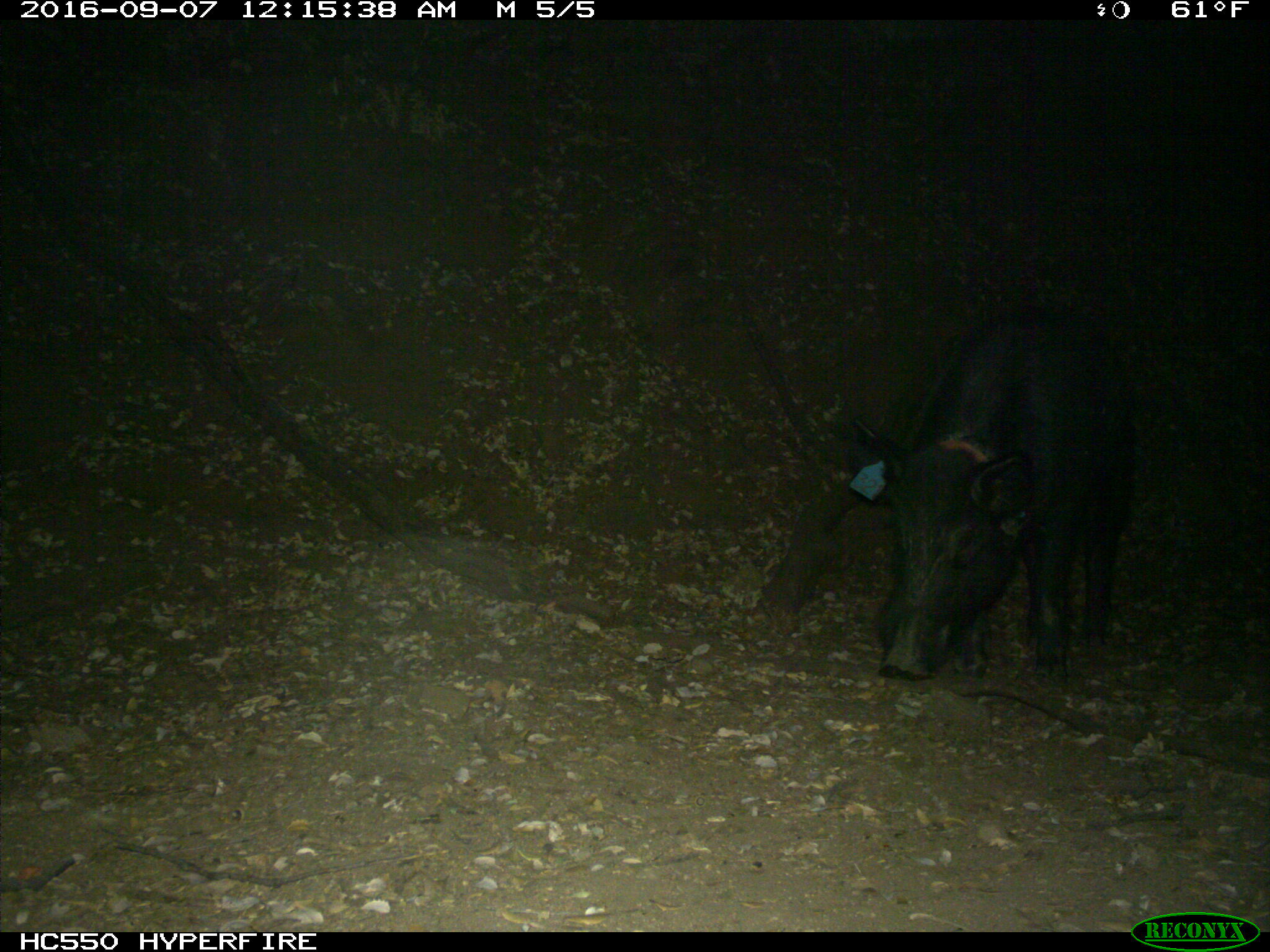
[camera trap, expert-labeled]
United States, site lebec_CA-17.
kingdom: Animalia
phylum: Chordata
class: Mammalia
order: Artiodactyla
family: Suidae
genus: Sus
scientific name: Sus scrofa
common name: wild boar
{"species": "Sus scrofa (wild boar)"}